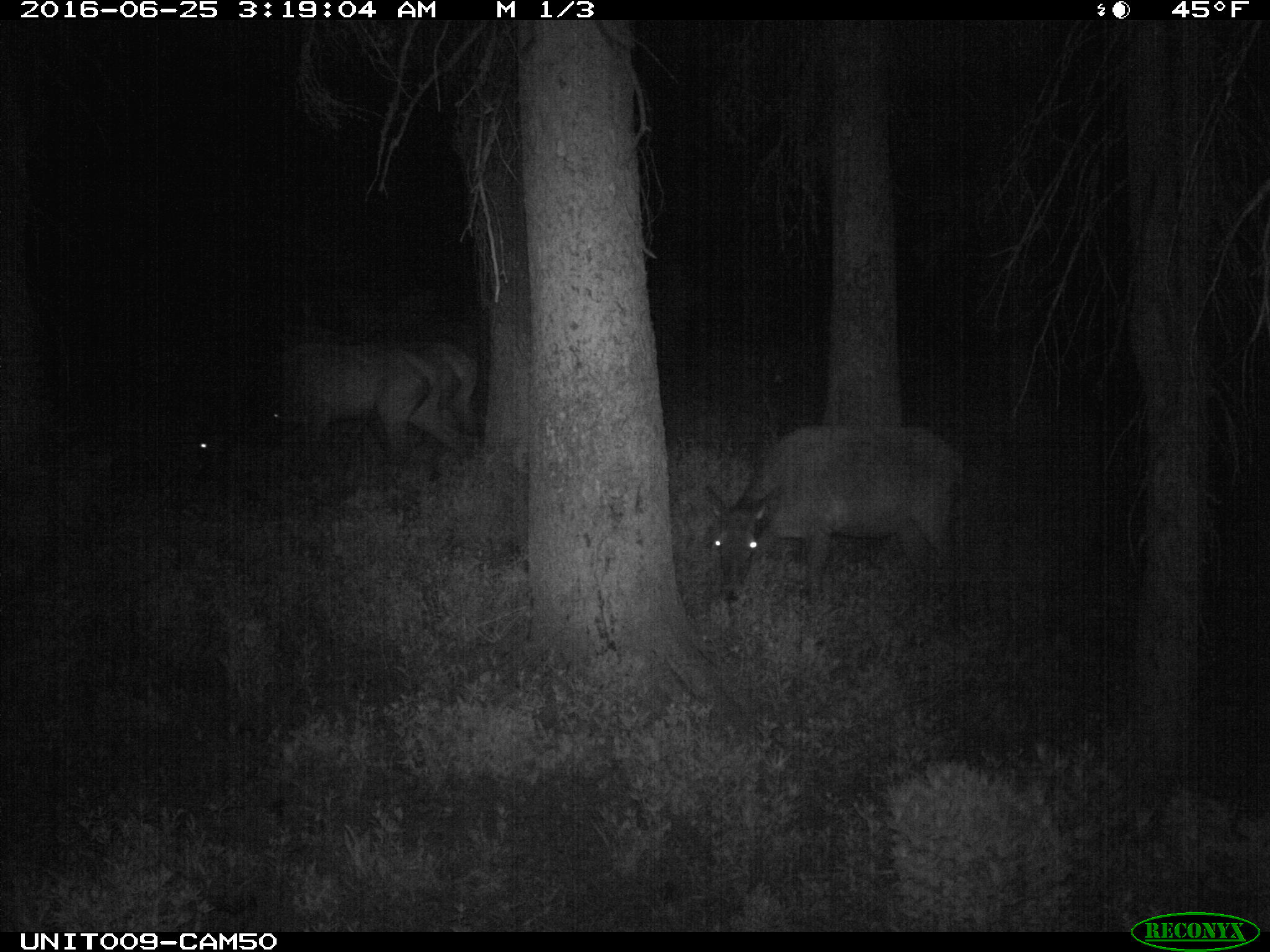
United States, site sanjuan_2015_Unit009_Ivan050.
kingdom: Animalia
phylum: Chordata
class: Mammalia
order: Artiodactyla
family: Cervidae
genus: Cervus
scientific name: Cervus elaphus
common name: red deer